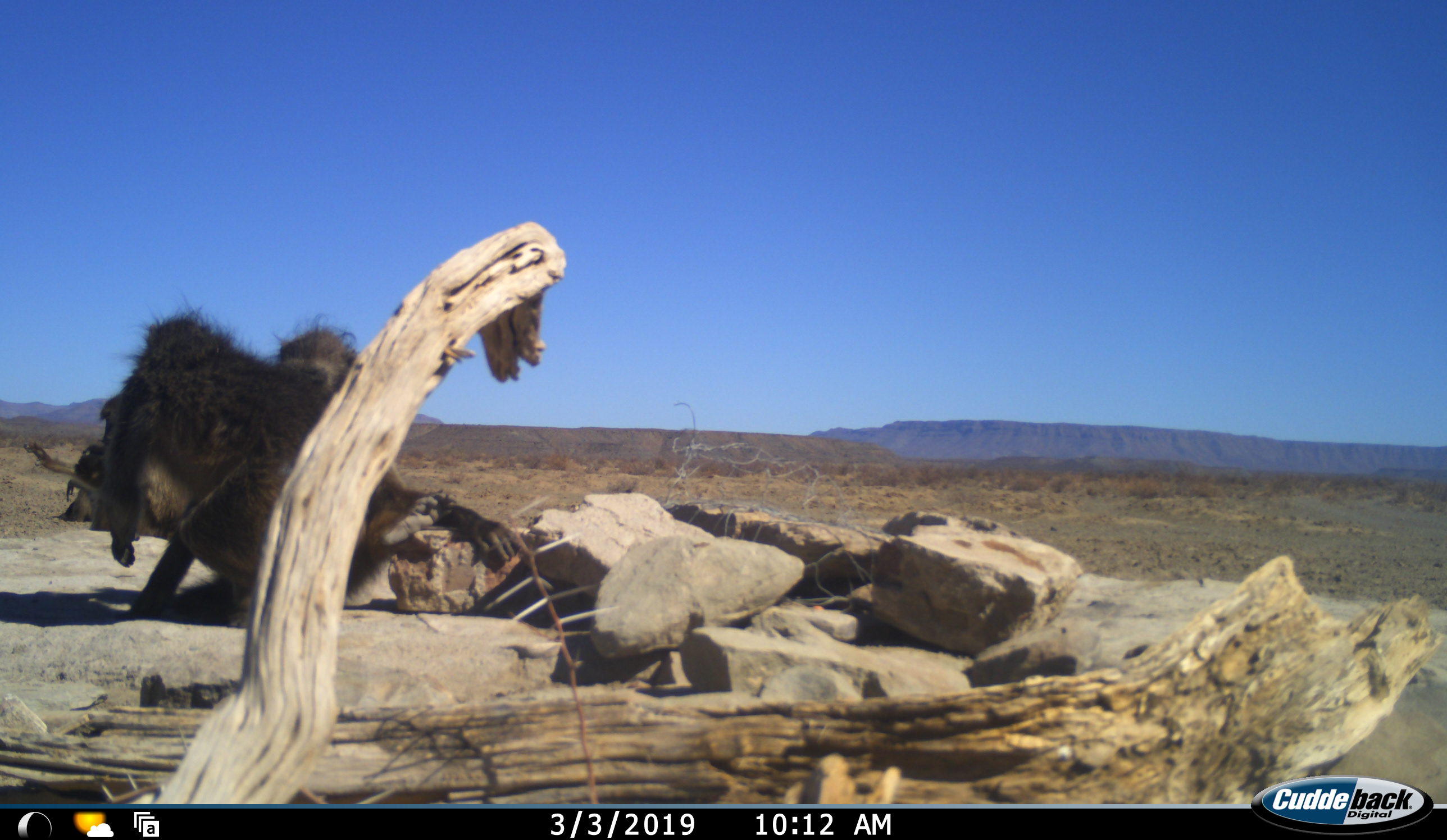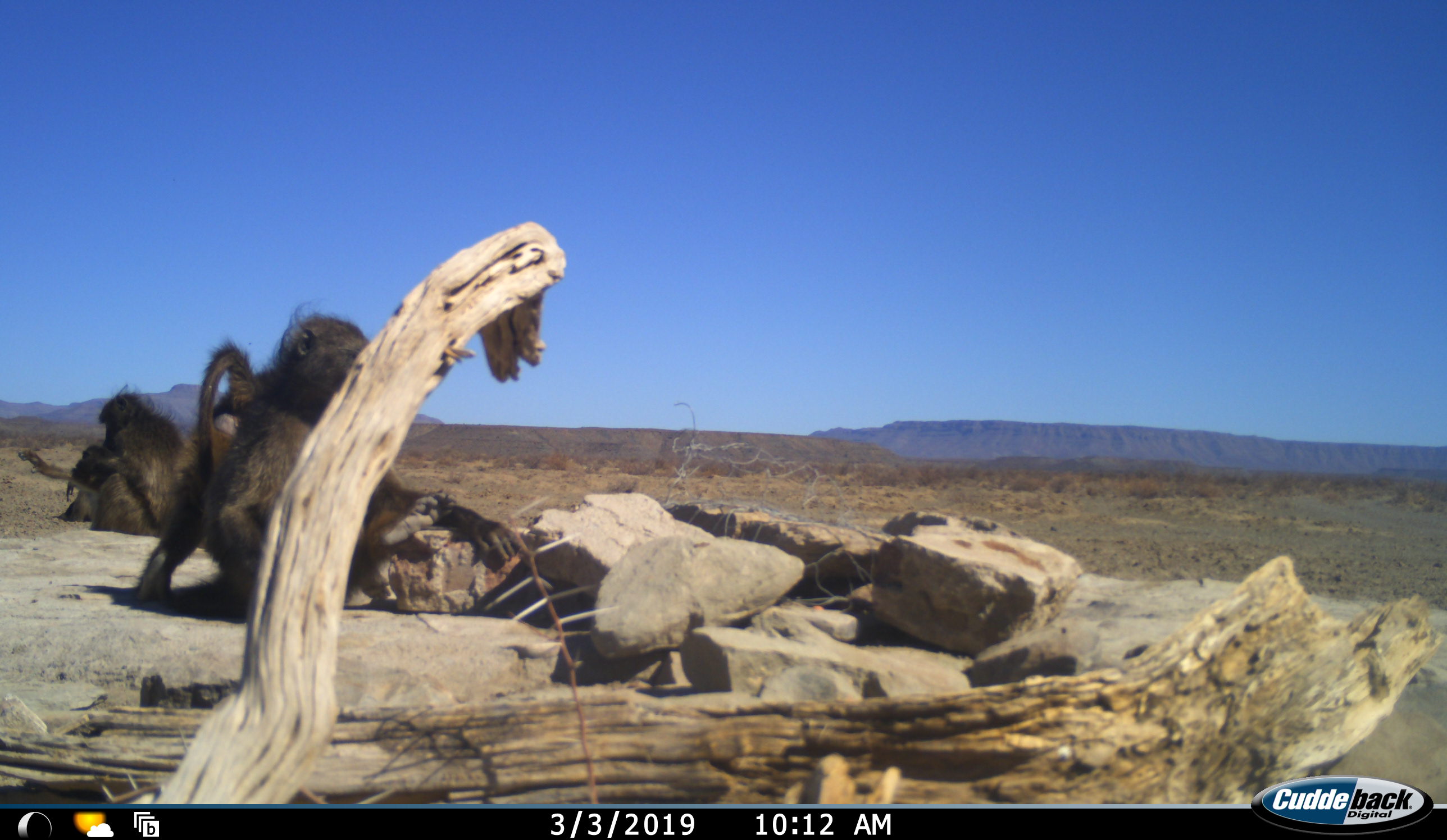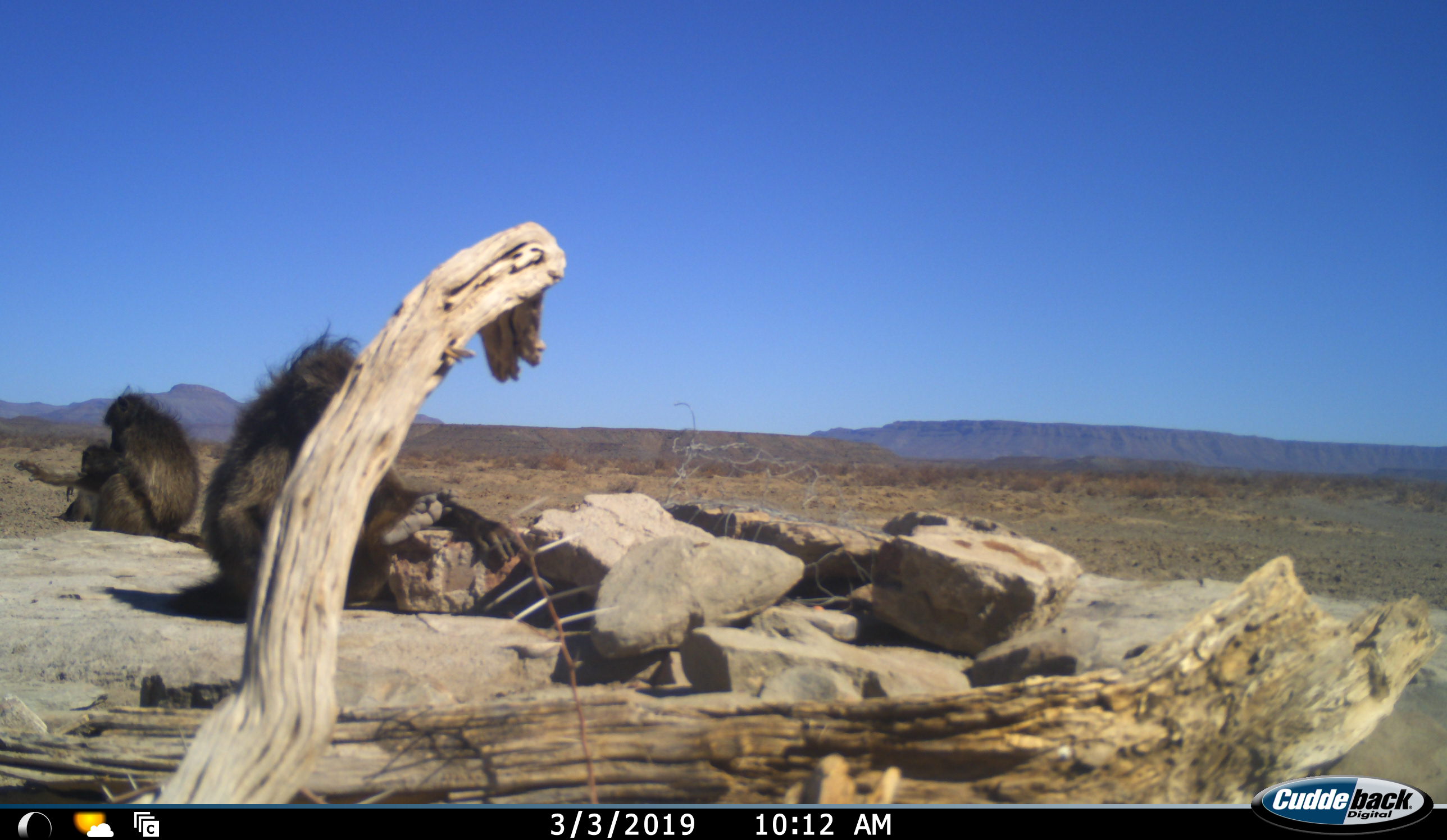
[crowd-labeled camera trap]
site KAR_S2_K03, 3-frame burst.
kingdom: Animalia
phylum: Chordata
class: Mammalia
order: Primates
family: Cercopithecidae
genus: Papio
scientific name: Papio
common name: baboon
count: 4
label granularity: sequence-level